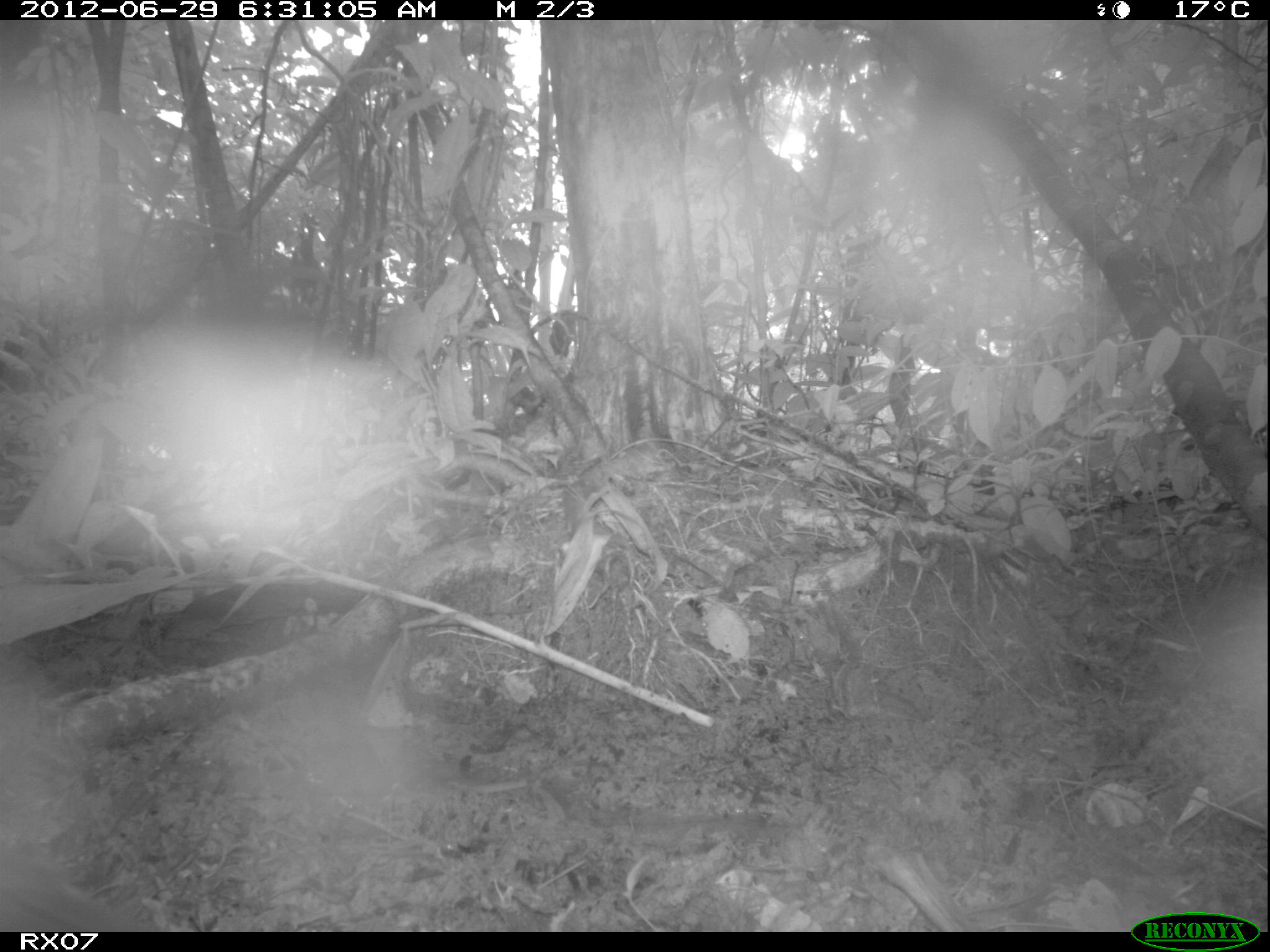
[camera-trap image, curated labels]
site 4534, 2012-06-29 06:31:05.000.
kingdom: Animalia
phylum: Chordata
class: Aves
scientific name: Aves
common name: bird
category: unknown bird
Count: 1.